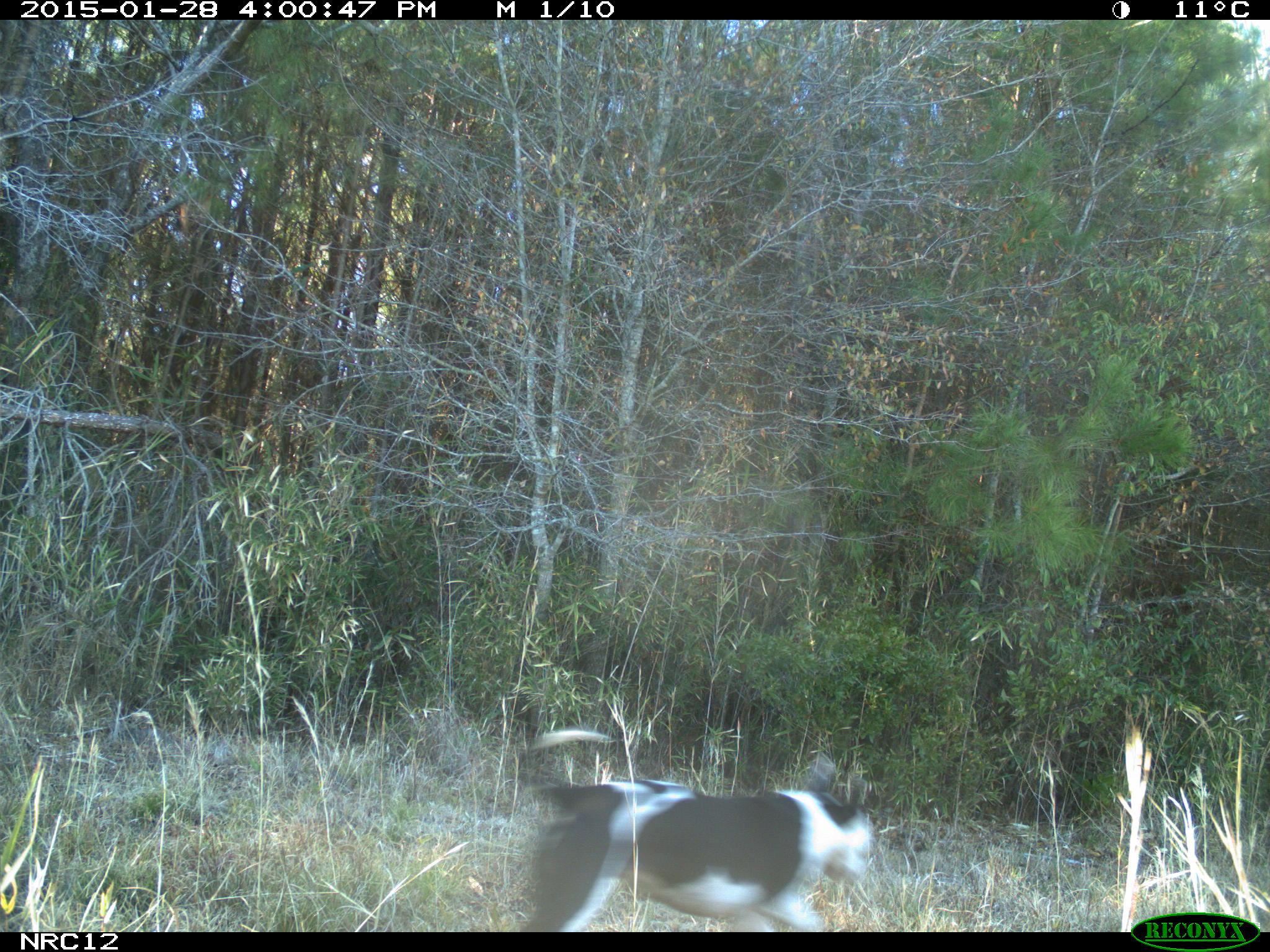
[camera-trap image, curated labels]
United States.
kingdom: Animalia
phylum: Chordata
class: Mammalia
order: Carnivora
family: Canidae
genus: Canis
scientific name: Canis familiaris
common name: domestic dog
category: Dog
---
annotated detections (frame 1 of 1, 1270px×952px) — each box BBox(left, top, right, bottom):
Dog: BBox(506, 706, 883, 930)